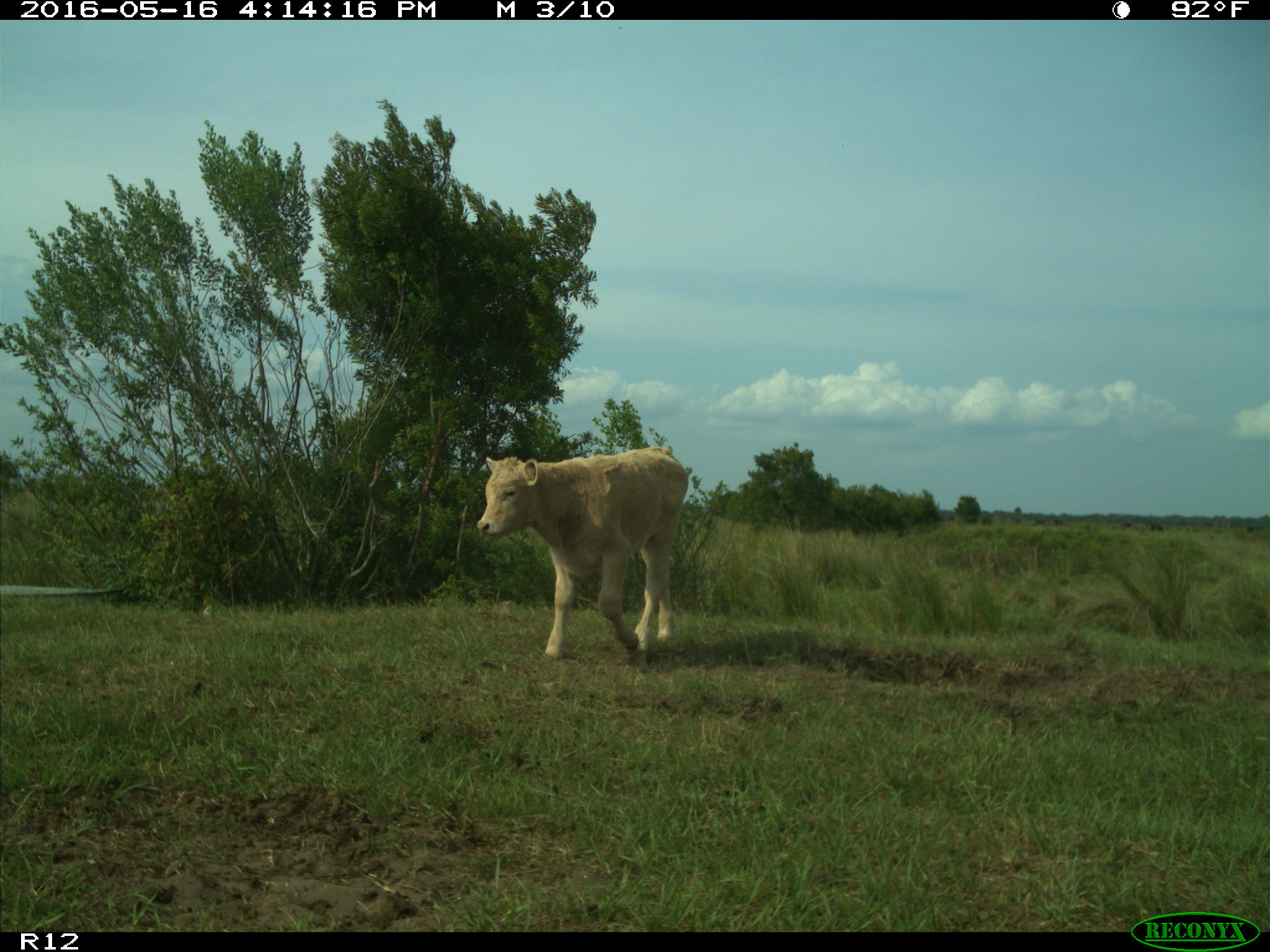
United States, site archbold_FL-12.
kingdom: Animalia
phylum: Chordata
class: Mammalia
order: Artiodactyla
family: Bovidae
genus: Bos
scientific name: Bos taurus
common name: domestic cow